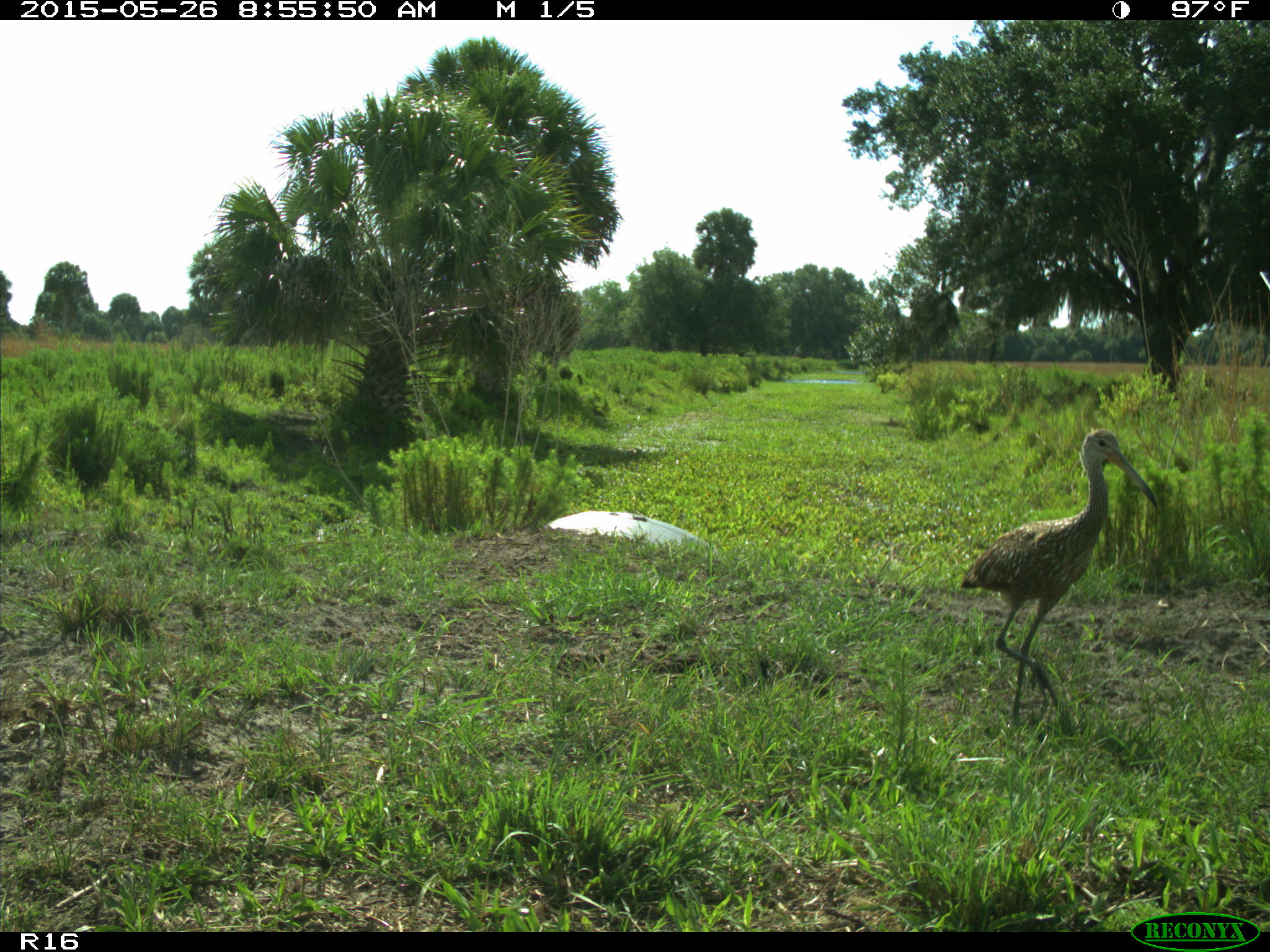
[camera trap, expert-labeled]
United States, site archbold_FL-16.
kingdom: Animalia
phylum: Chordata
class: Aves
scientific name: Aves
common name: birds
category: unidentified bird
Unidentified bird (birds) (Aves).